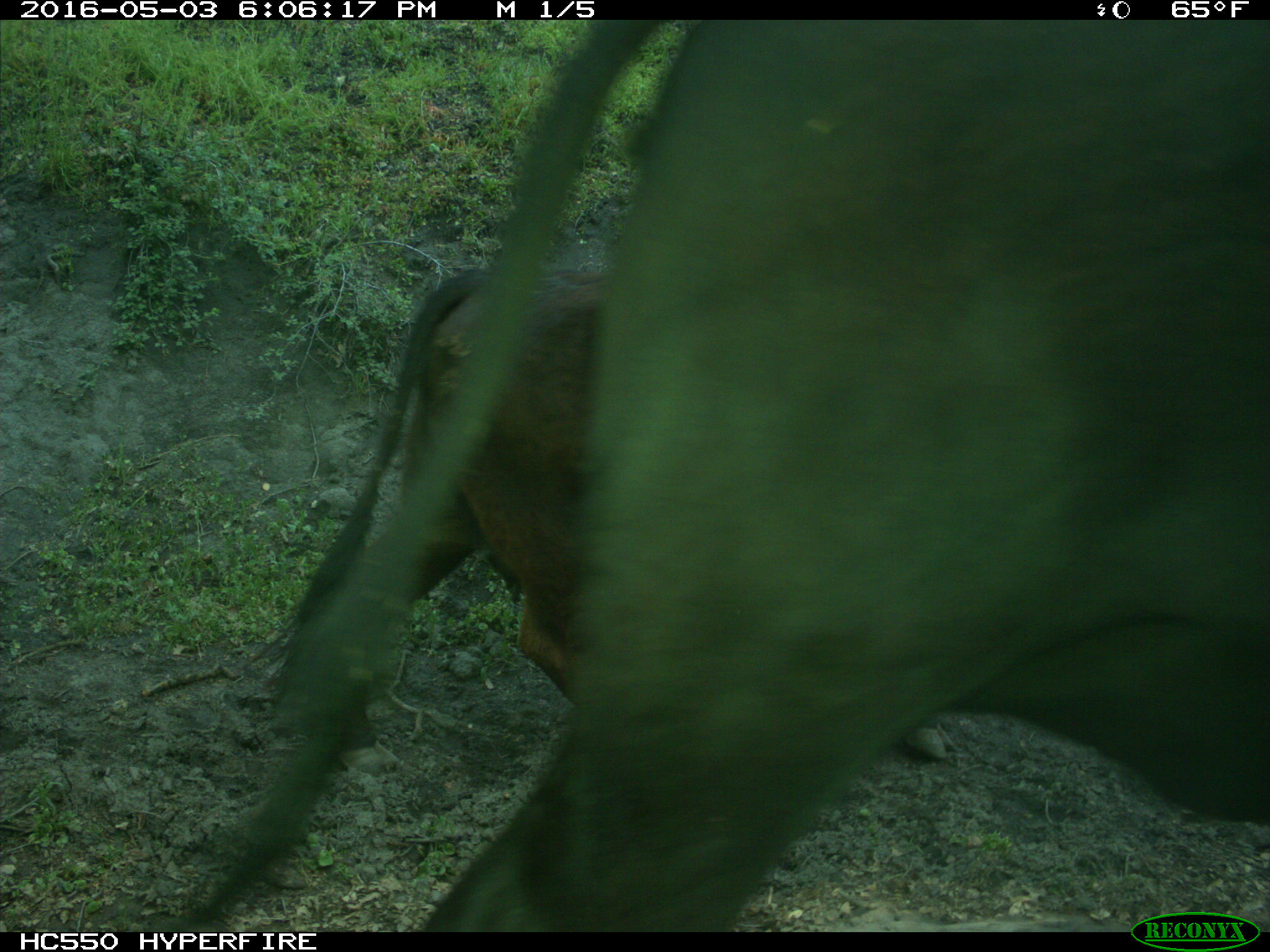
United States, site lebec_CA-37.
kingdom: Animalia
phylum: Chordata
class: Mammalia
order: Artiodactyla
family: Bovidae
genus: Bos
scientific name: Bos taurus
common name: domestic cow